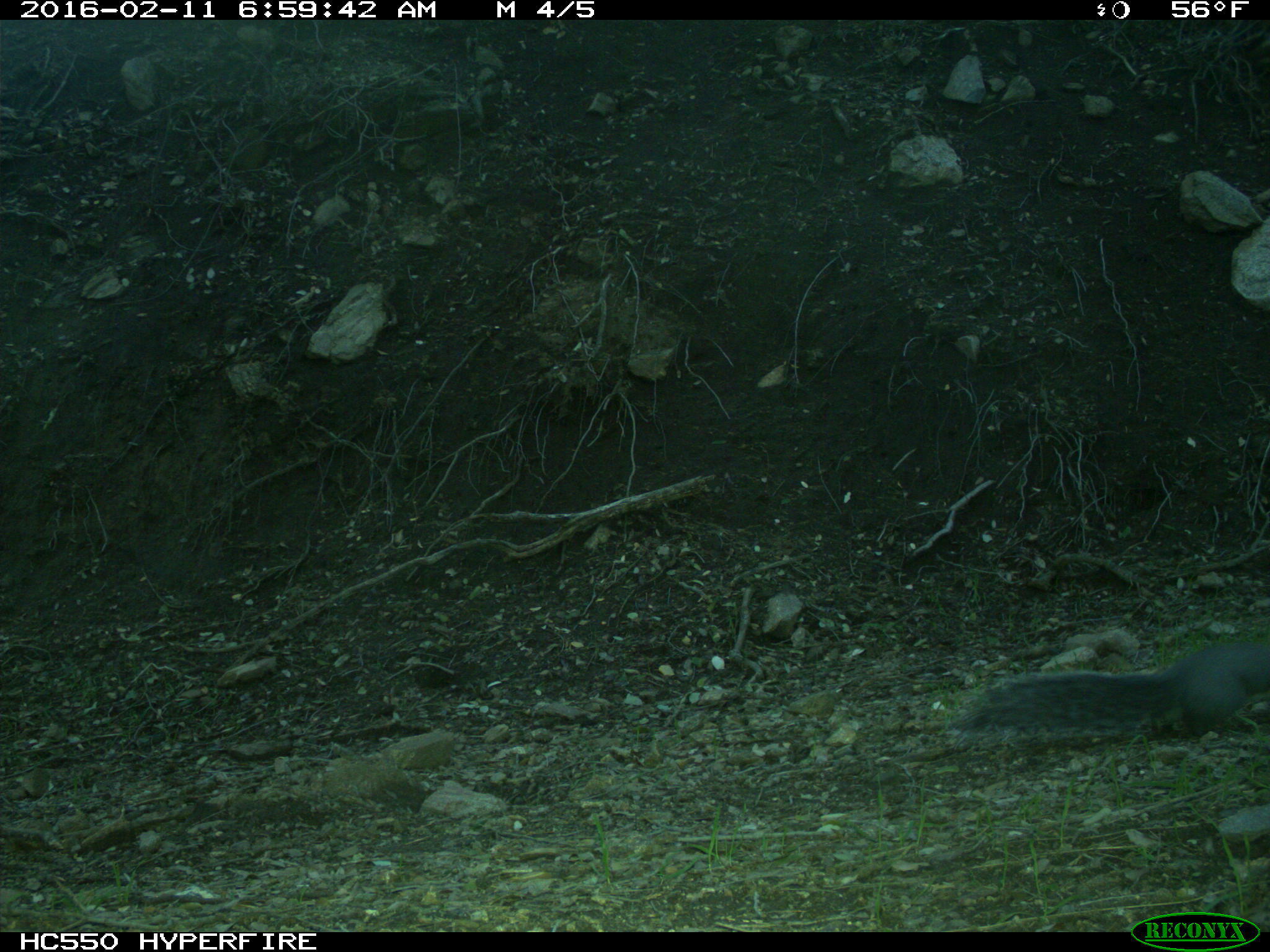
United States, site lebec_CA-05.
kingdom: Animalia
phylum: Chordata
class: Mammalia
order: Rodentia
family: Sciuridae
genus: Sciurus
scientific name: Sciurus carolinensis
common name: eastern gray squirrel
Sciurus carolinensis (eastern gray squirrel).